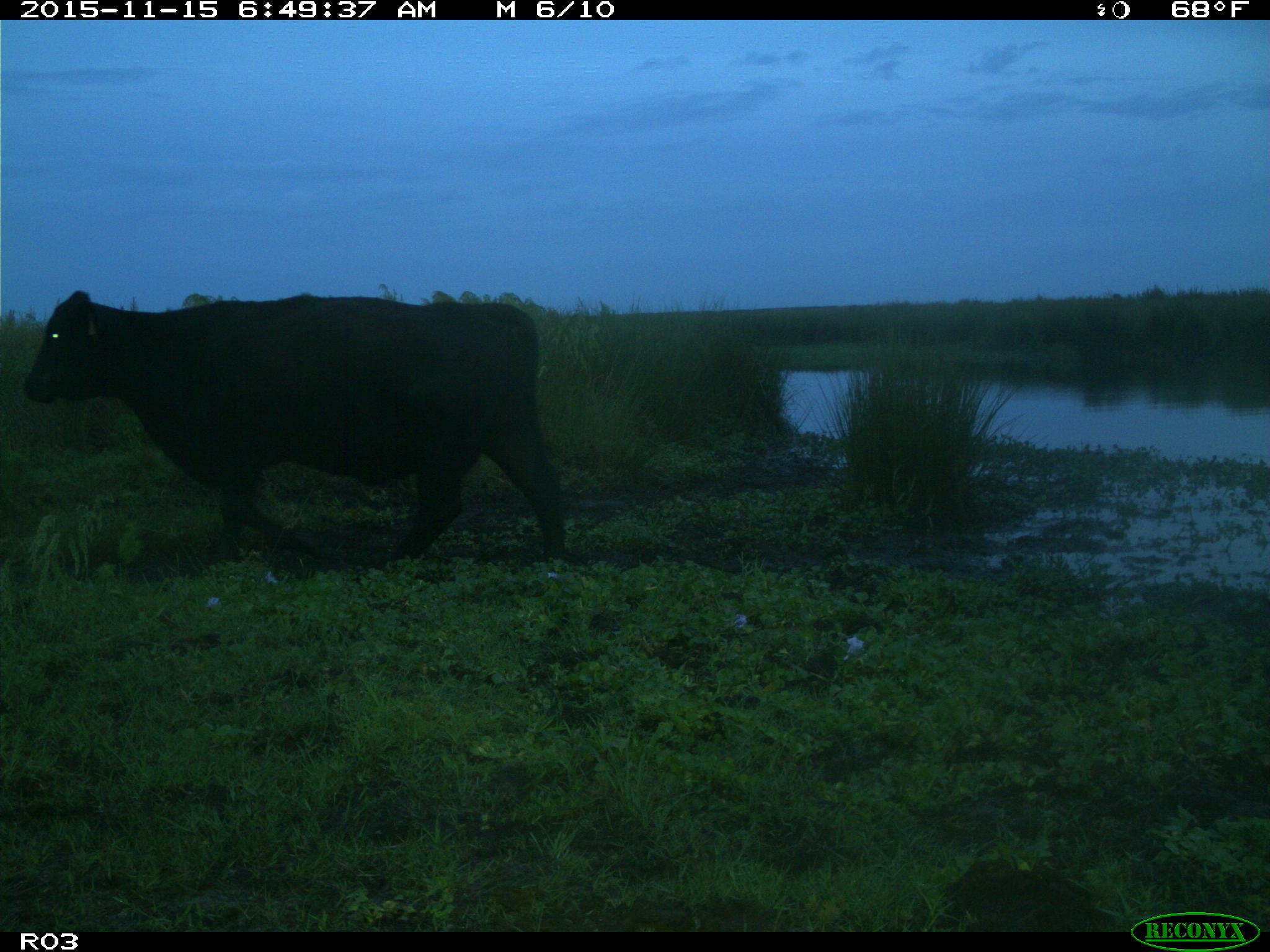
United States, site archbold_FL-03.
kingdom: Animalia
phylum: Chordata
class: Mammalia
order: Artiodactyla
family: Bovidae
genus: Bos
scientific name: Bos taurus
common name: domestic cow